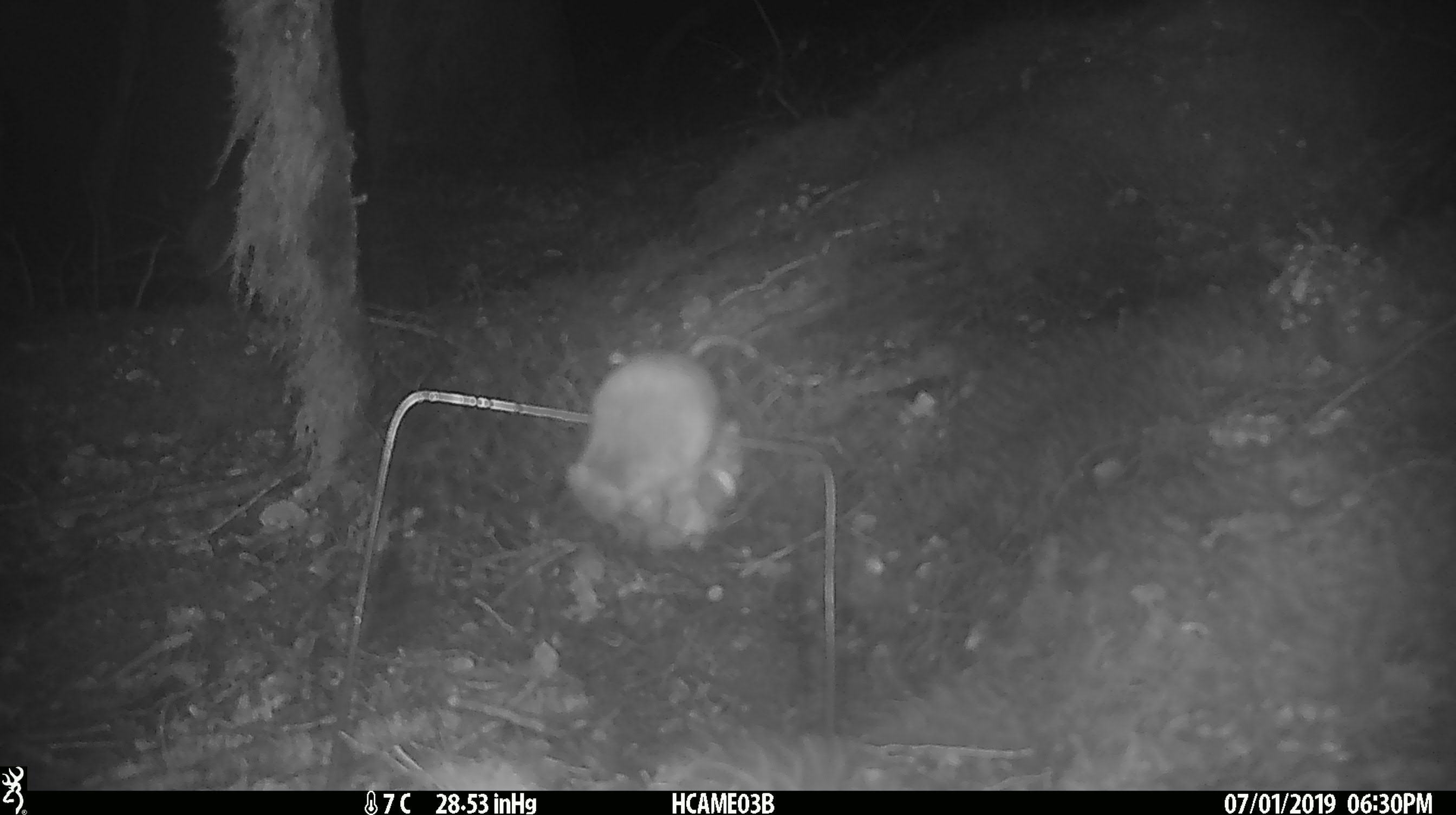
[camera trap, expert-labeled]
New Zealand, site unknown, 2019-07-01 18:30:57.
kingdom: Animalia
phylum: Chordata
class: Mammalia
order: Rodentia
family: Muridae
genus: Mus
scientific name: Mus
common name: mouse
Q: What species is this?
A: Mouse (Mus).